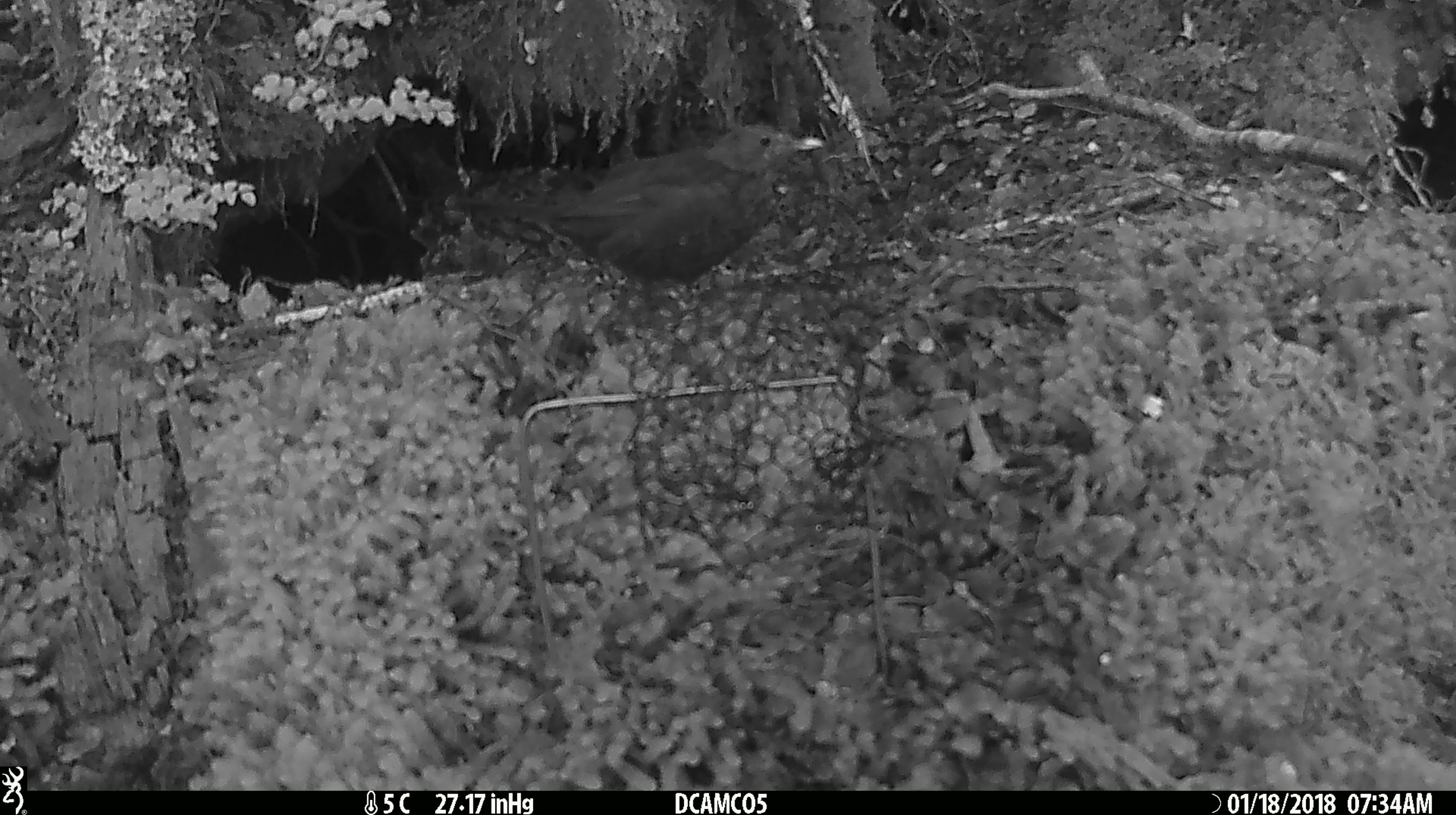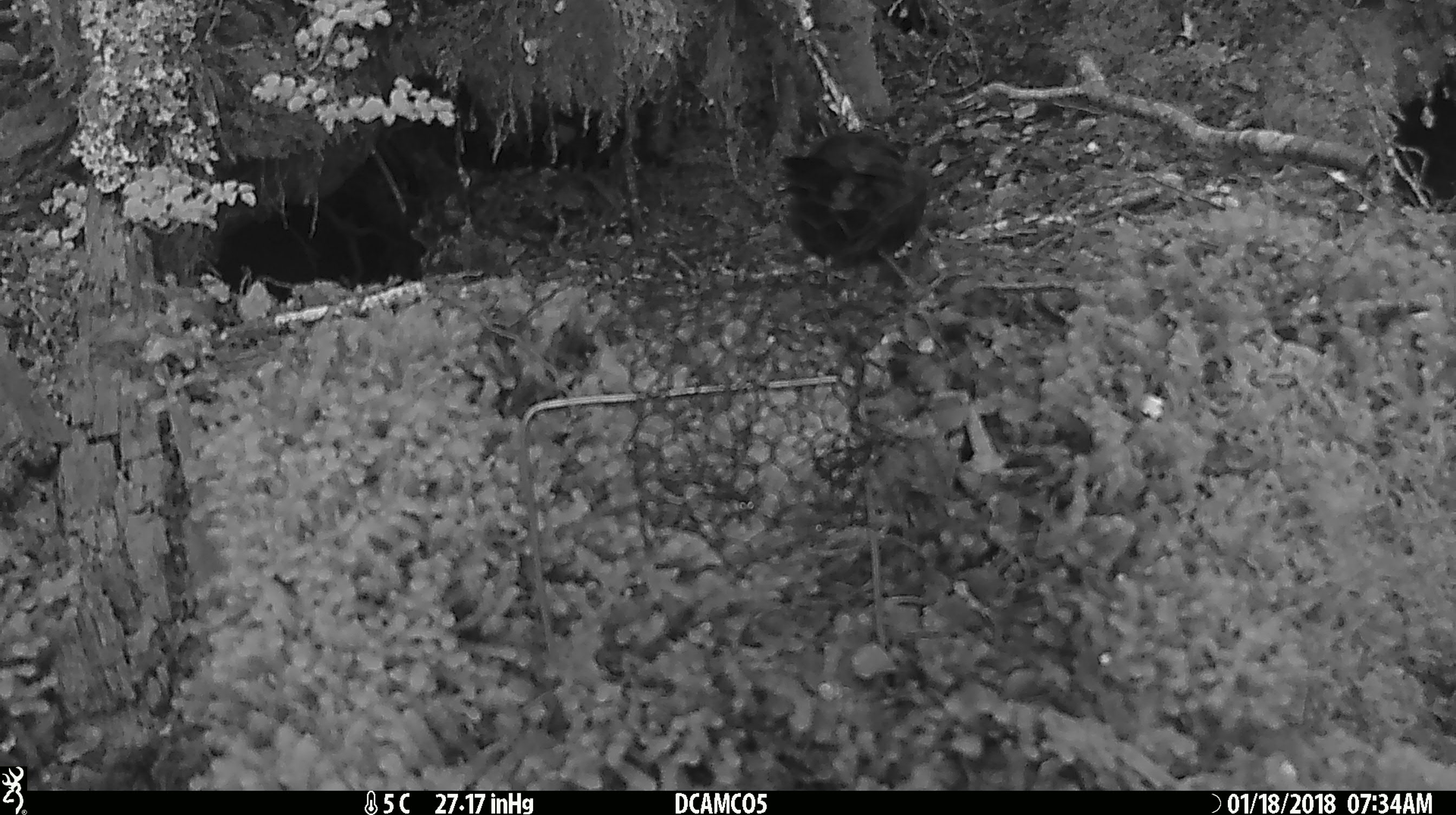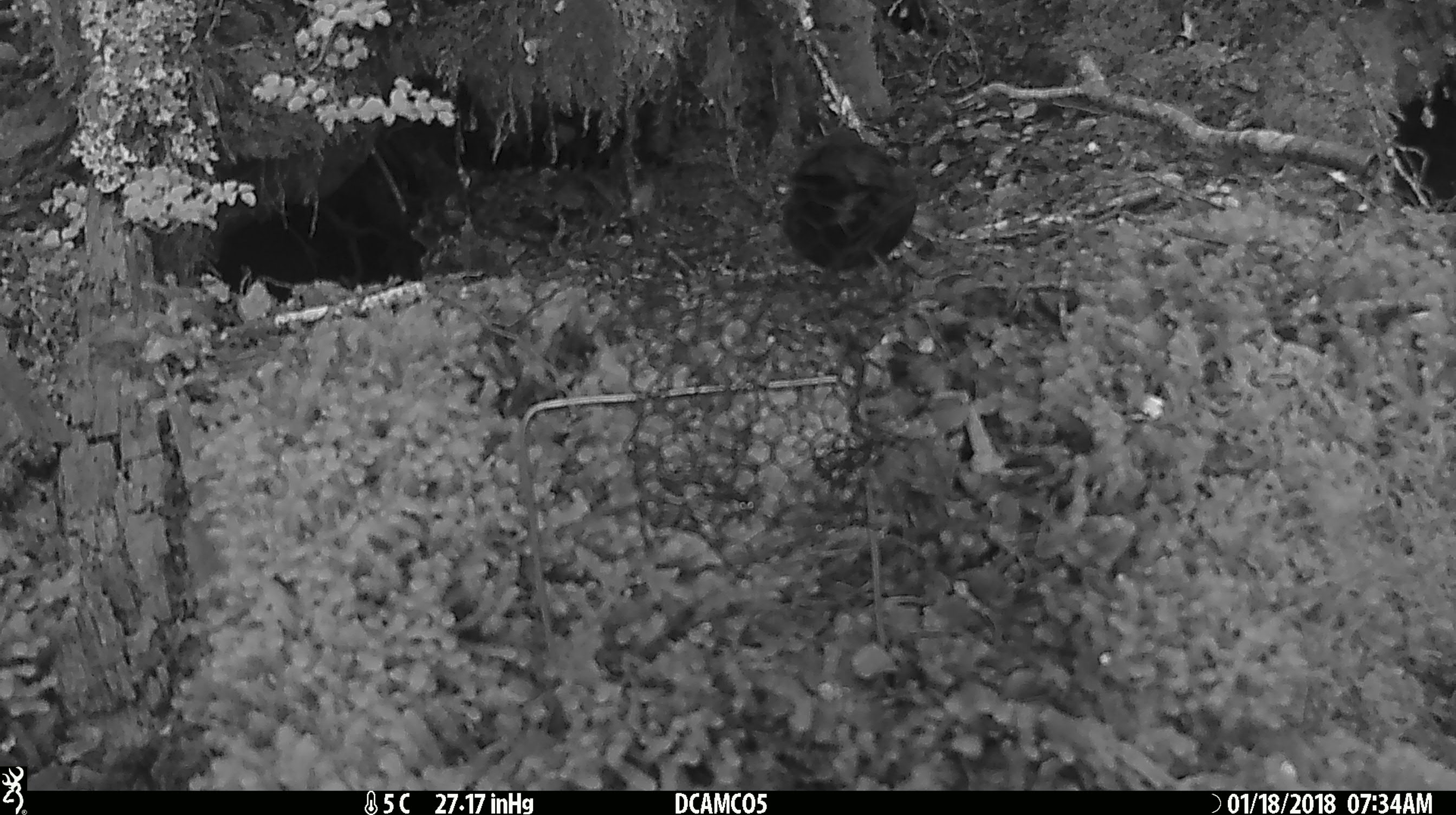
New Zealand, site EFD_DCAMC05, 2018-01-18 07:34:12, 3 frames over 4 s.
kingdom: Animalia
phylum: Chordata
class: Aves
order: Passeriformes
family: Turdidae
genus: Turdus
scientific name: Turdus merula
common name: eurasian blackbird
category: blackbird